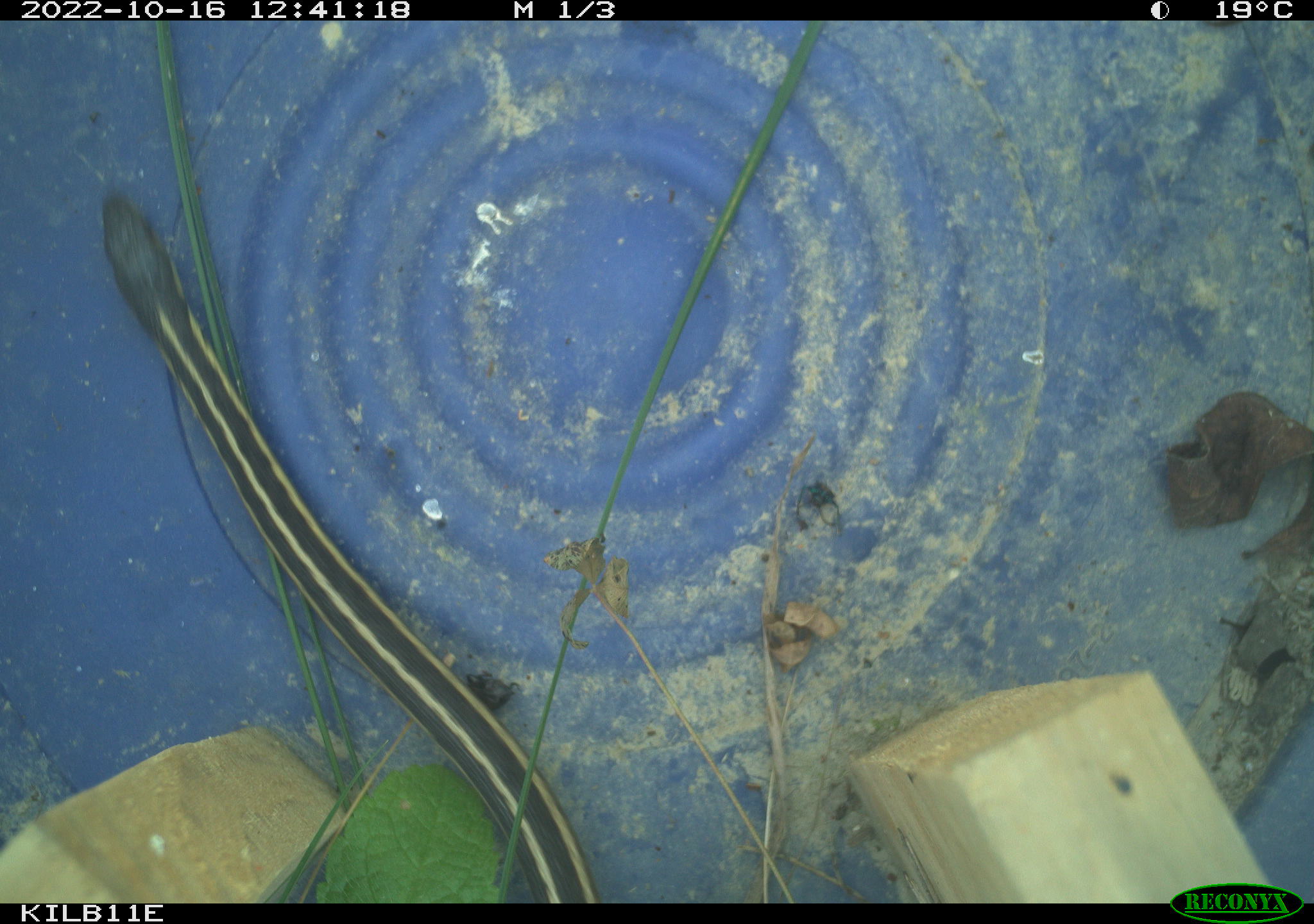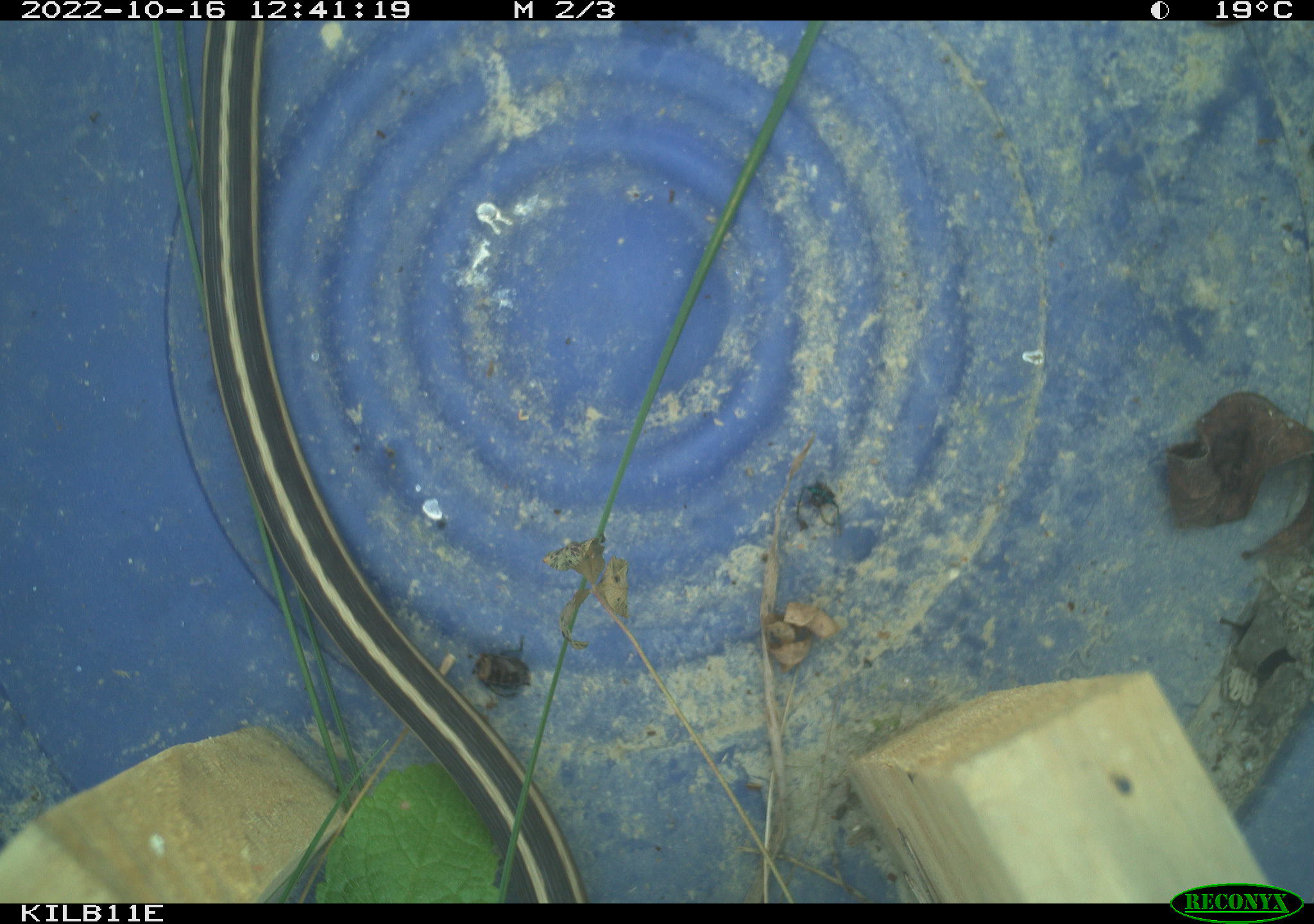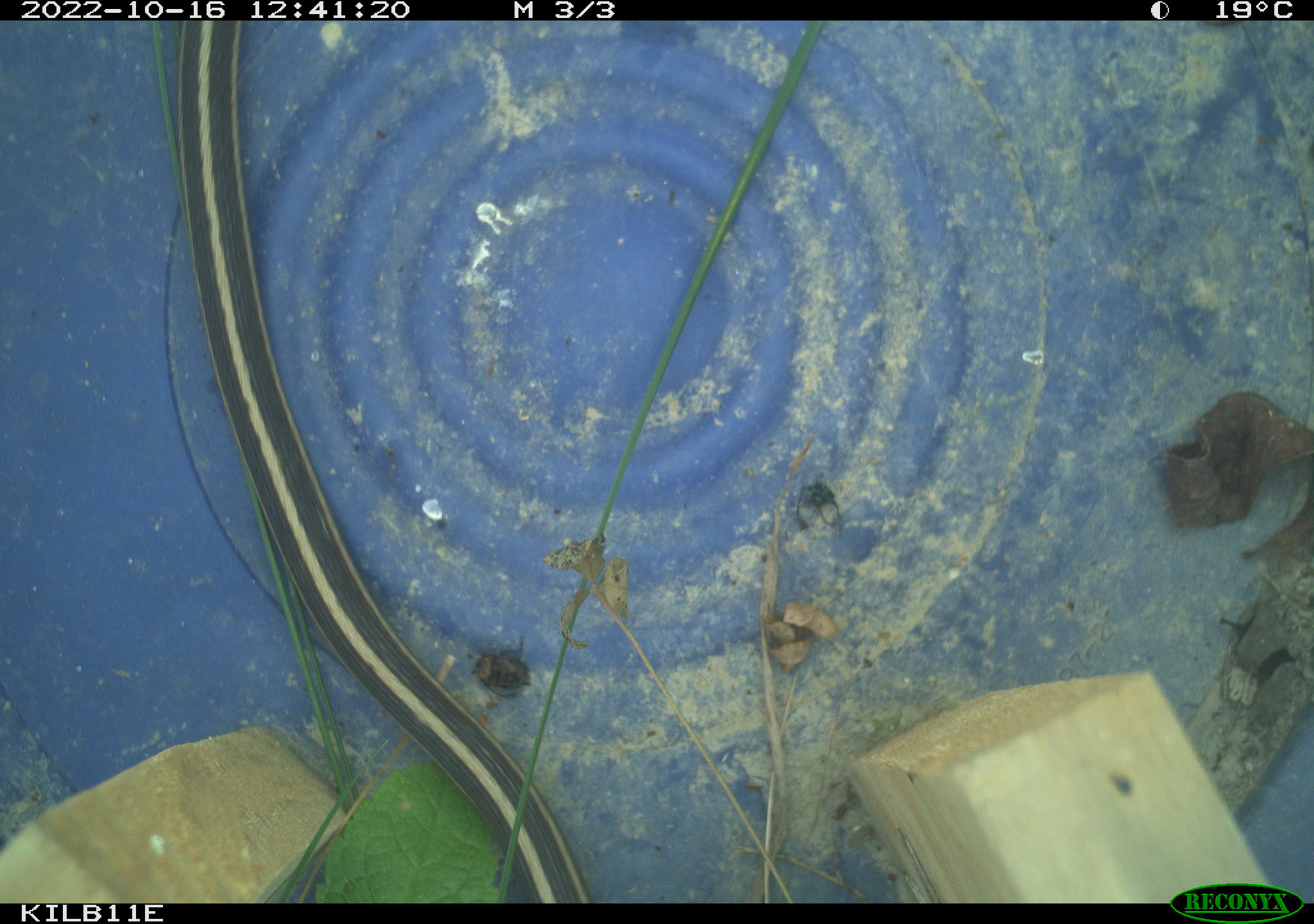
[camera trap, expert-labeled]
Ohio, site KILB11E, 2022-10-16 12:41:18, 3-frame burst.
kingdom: Animalia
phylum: Chordata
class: Reptilia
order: Squamata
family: Colubridae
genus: Thamnophis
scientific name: Thamnophis sirtalis sirtalis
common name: eastern gartersnake